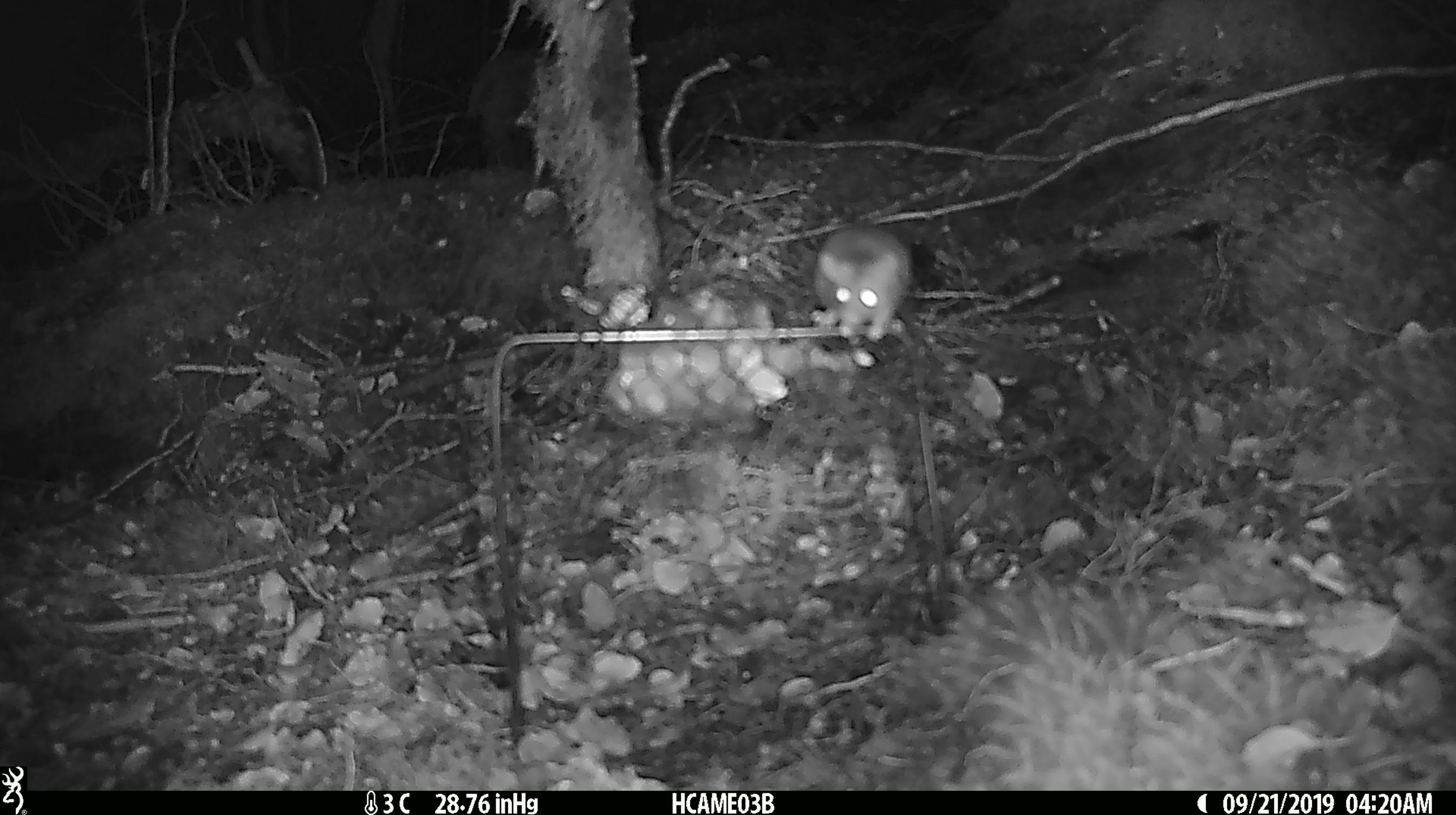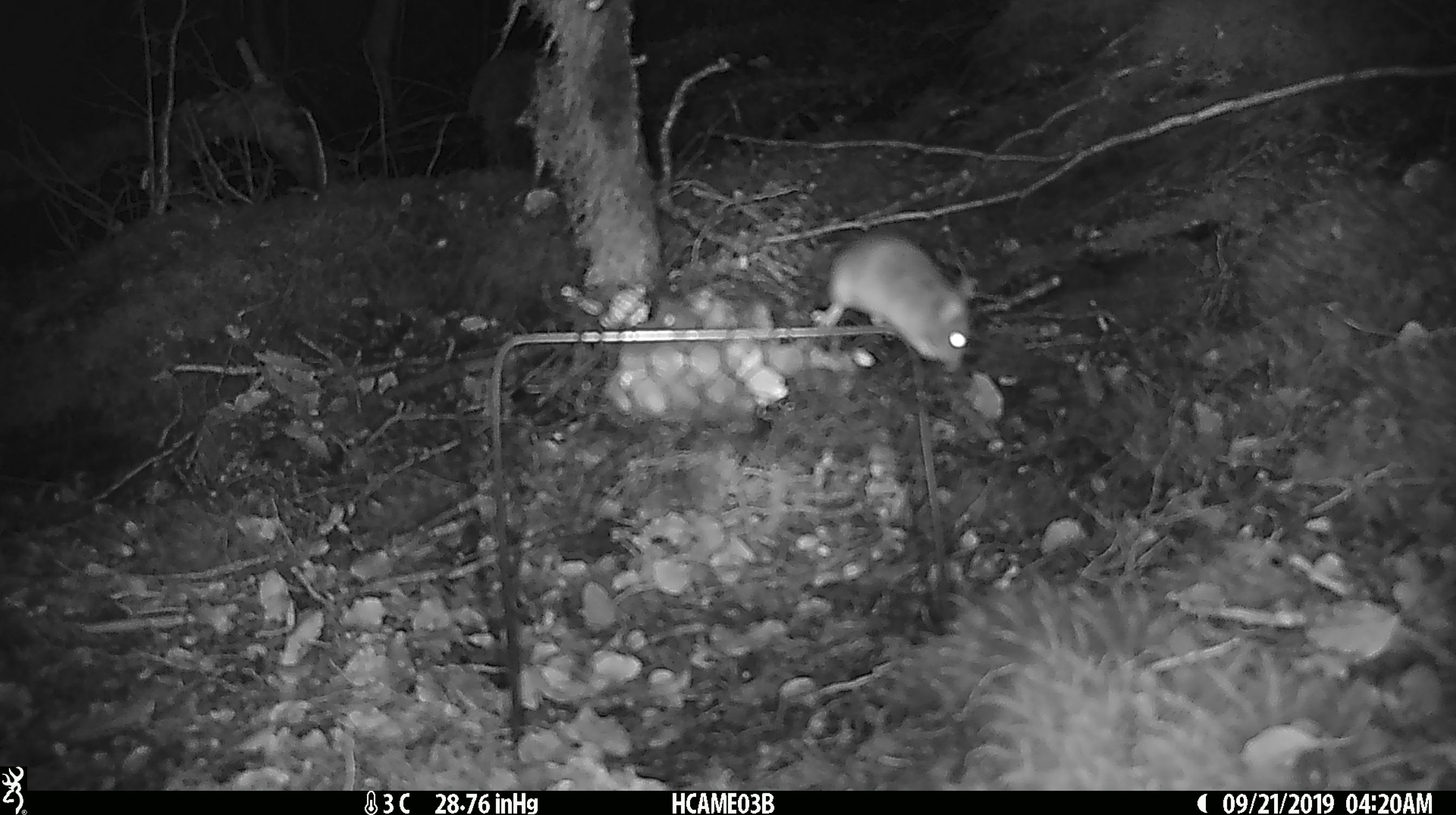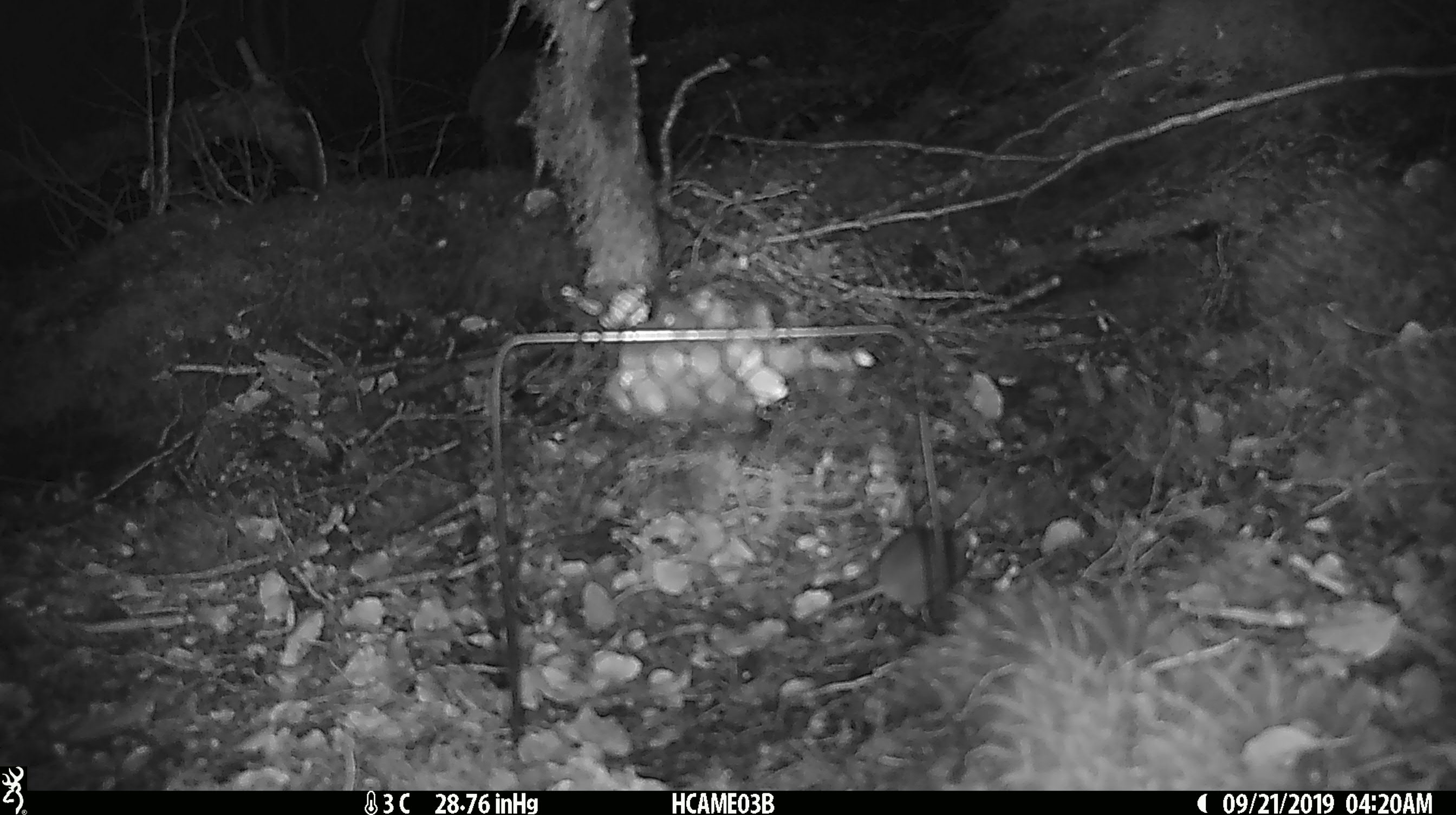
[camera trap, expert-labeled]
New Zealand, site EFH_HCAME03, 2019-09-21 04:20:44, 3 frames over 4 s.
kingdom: Animalia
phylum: Chordata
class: Mammalia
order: Rodentia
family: Muridae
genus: Mus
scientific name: Mus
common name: mouse